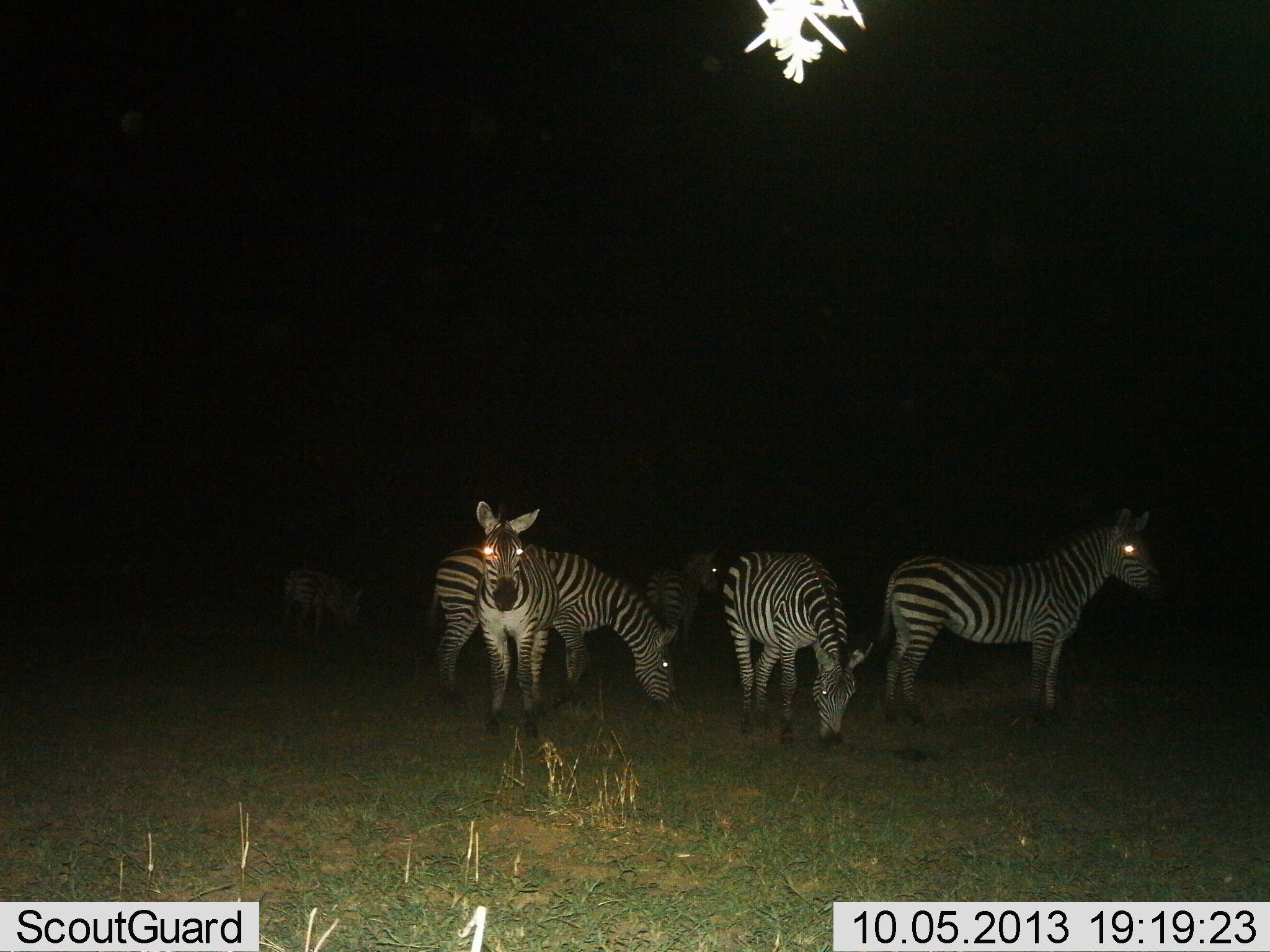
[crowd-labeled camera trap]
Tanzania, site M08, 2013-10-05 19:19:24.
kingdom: Animalia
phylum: Chordata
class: Mammalia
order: Perissodactyla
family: Equidae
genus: Equus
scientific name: Equus quagga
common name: plains zebra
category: zebra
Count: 6.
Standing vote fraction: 88%.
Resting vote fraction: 18%.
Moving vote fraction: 0%.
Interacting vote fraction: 0%.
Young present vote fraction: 0%.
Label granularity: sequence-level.